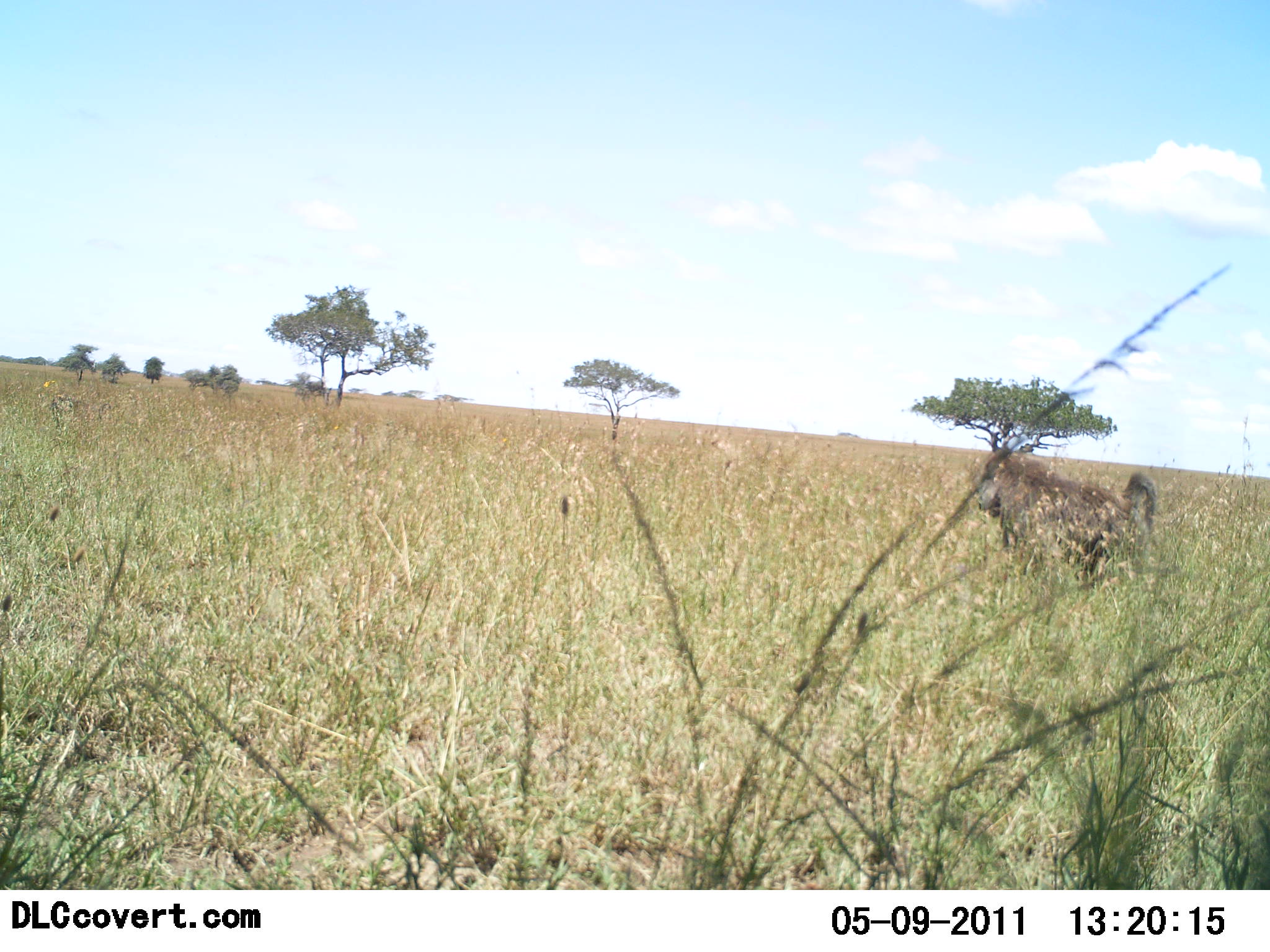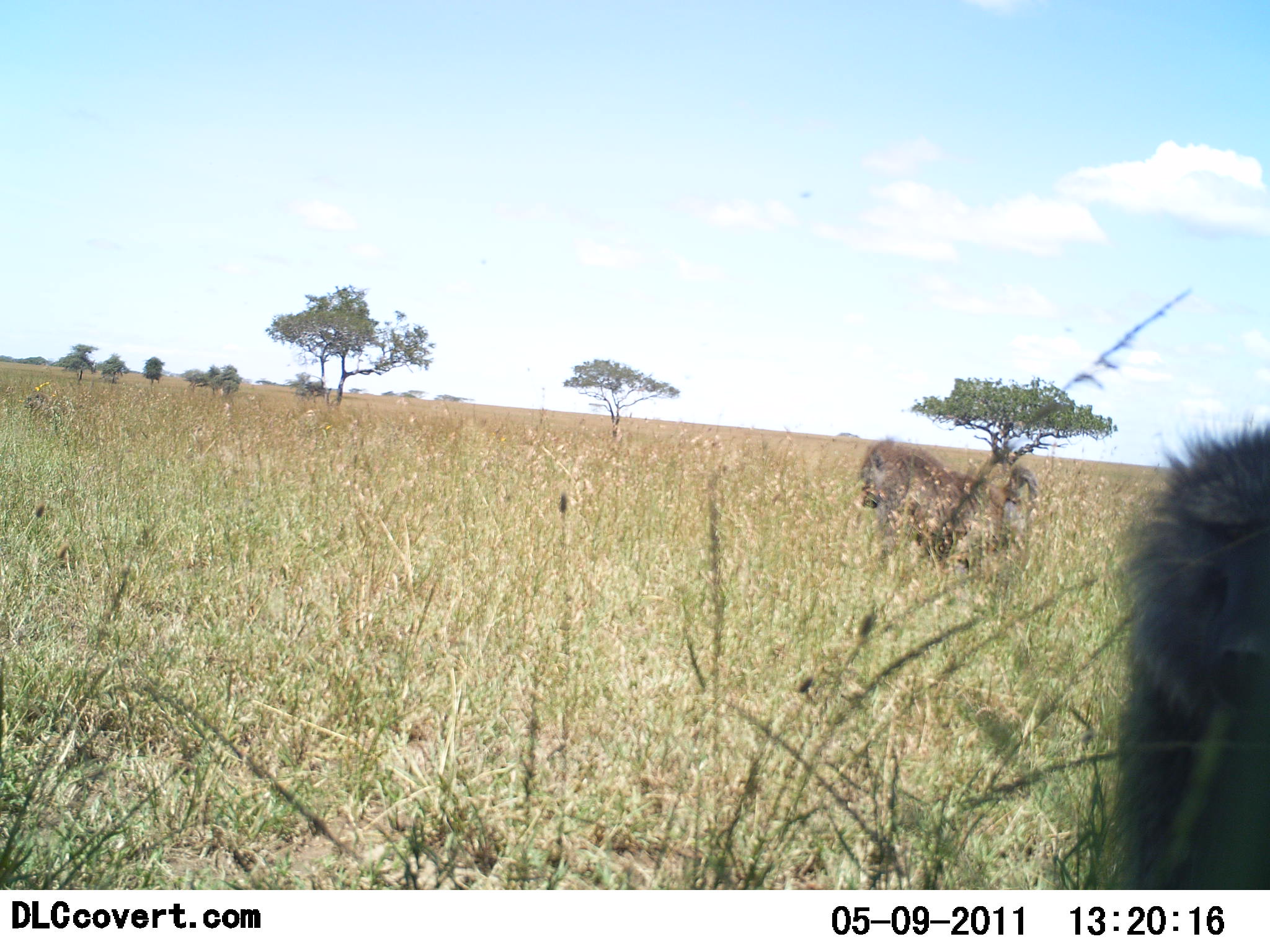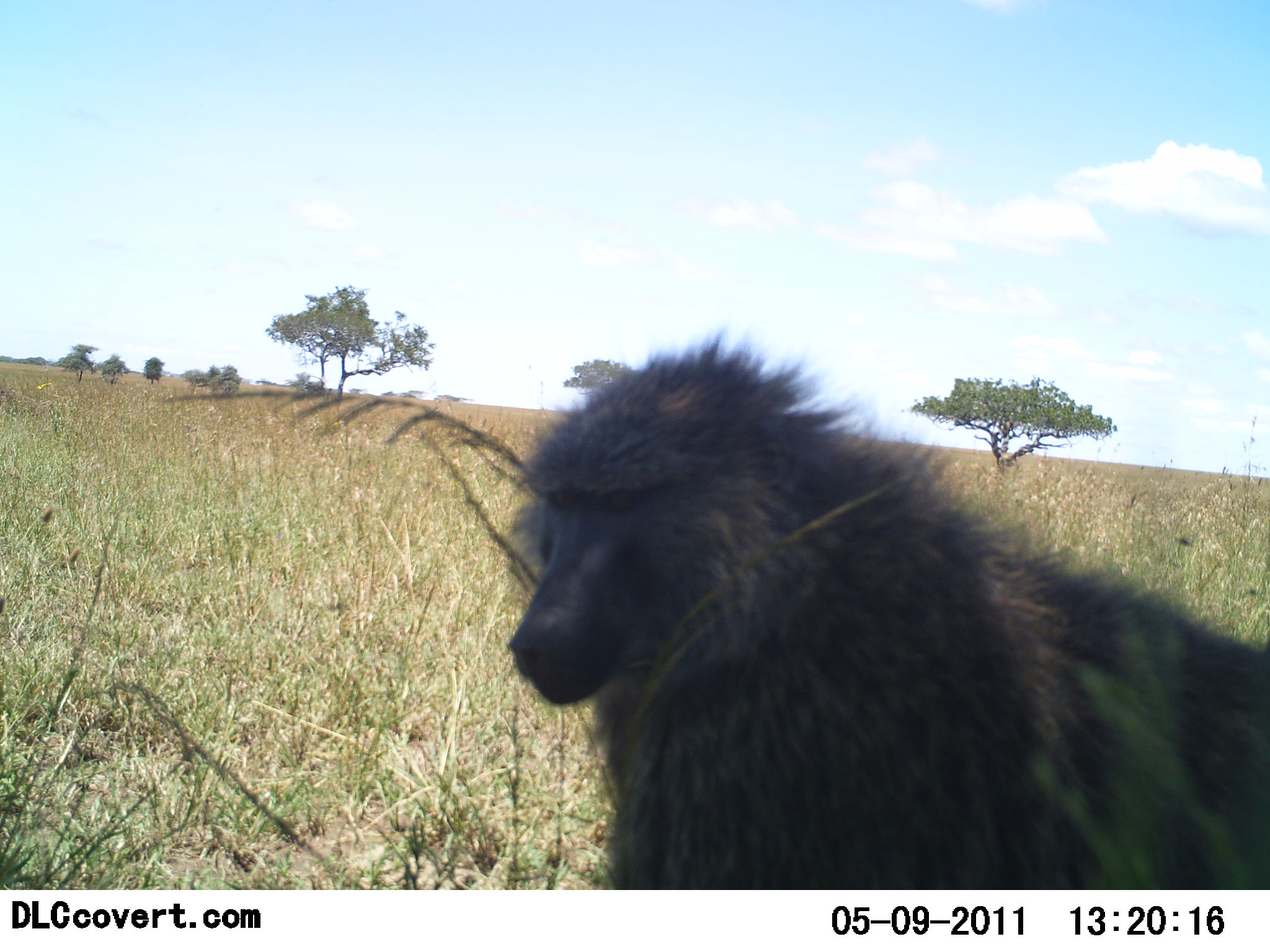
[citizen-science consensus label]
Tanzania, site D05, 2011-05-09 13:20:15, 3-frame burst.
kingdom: Animalia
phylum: Chordata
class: Mammalia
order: Primates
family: Cercopithecidae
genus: Papio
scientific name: Papio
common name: baboon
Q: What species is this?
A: Baboon (Papio).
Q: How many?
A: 2.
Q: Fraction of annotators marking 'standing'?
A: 0%.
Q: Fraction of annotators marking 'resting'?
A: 0%.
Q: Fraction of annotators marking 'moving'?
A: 91%.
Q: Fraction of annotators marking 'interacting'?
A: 0%.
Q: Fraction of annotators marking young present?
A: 0%.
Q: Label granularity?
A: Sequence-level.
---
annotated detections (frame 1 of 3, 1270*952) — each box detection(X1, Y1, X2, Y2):
animal: detection(975, 444, 1157, 590)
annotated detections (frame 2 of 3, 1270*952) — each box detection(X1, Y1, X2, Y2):
animal: detection(1095, 407, 1270, 889); detection(853, 434, 1039, 574)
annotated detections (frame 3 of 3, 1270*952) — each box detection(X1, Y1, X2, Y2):
animal: detection(506, 329, 1270, 888)